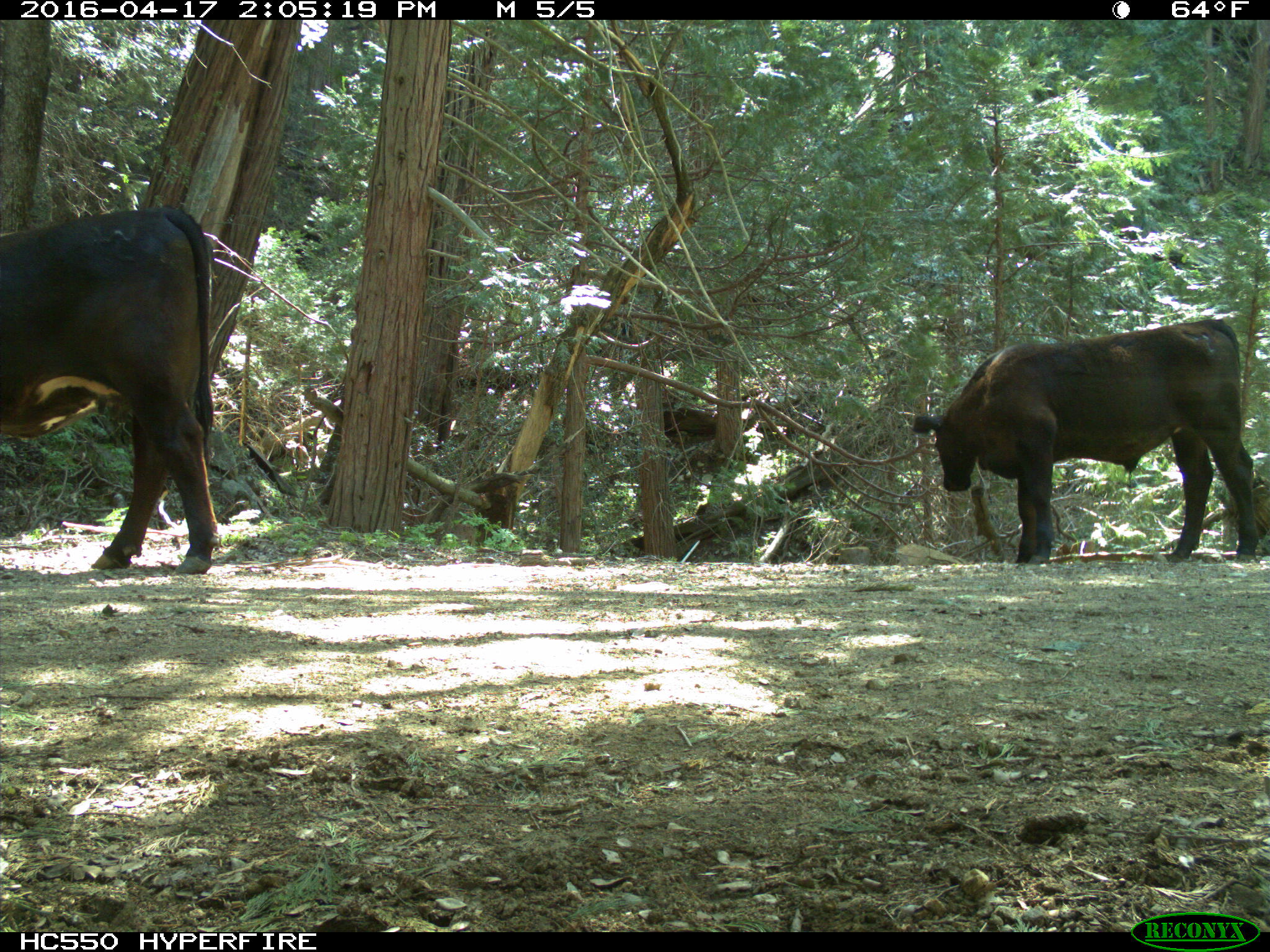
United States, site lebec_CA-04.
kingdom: Animalia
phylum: Chordata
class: Mammalia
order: Artiodactyla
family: Bovidae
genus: Bos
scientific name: Bos taurus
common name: domestic cow